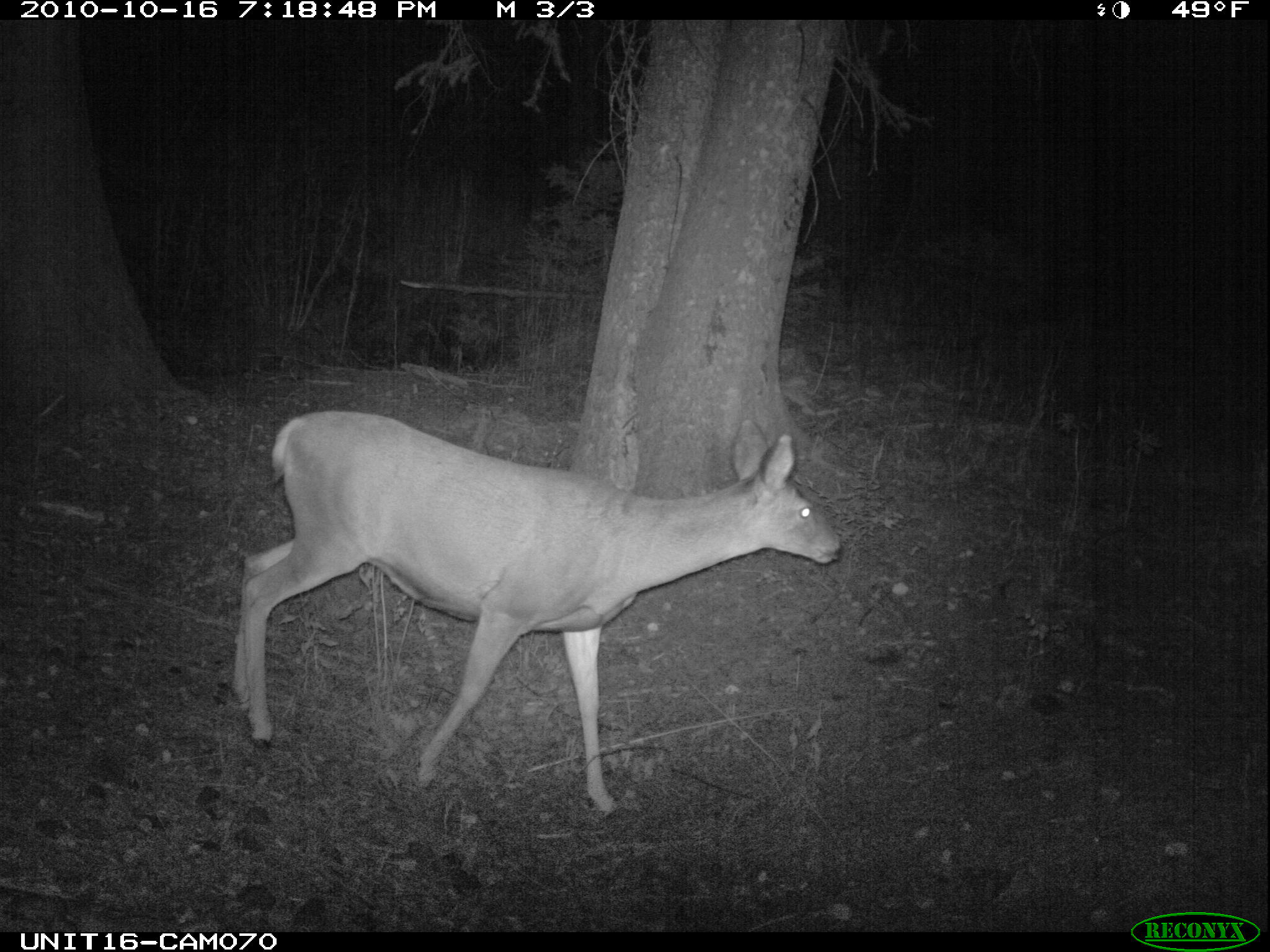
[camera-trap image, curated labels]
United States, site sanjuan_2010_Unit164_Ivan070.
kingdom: Animalia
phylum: Chordata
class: Mammalia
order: Artiodactyla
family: Cervidae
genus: Odocoileus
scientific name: Odocoileus hemionus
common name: mule deer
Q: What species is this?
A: Odocoileus hemionus (mule deer).